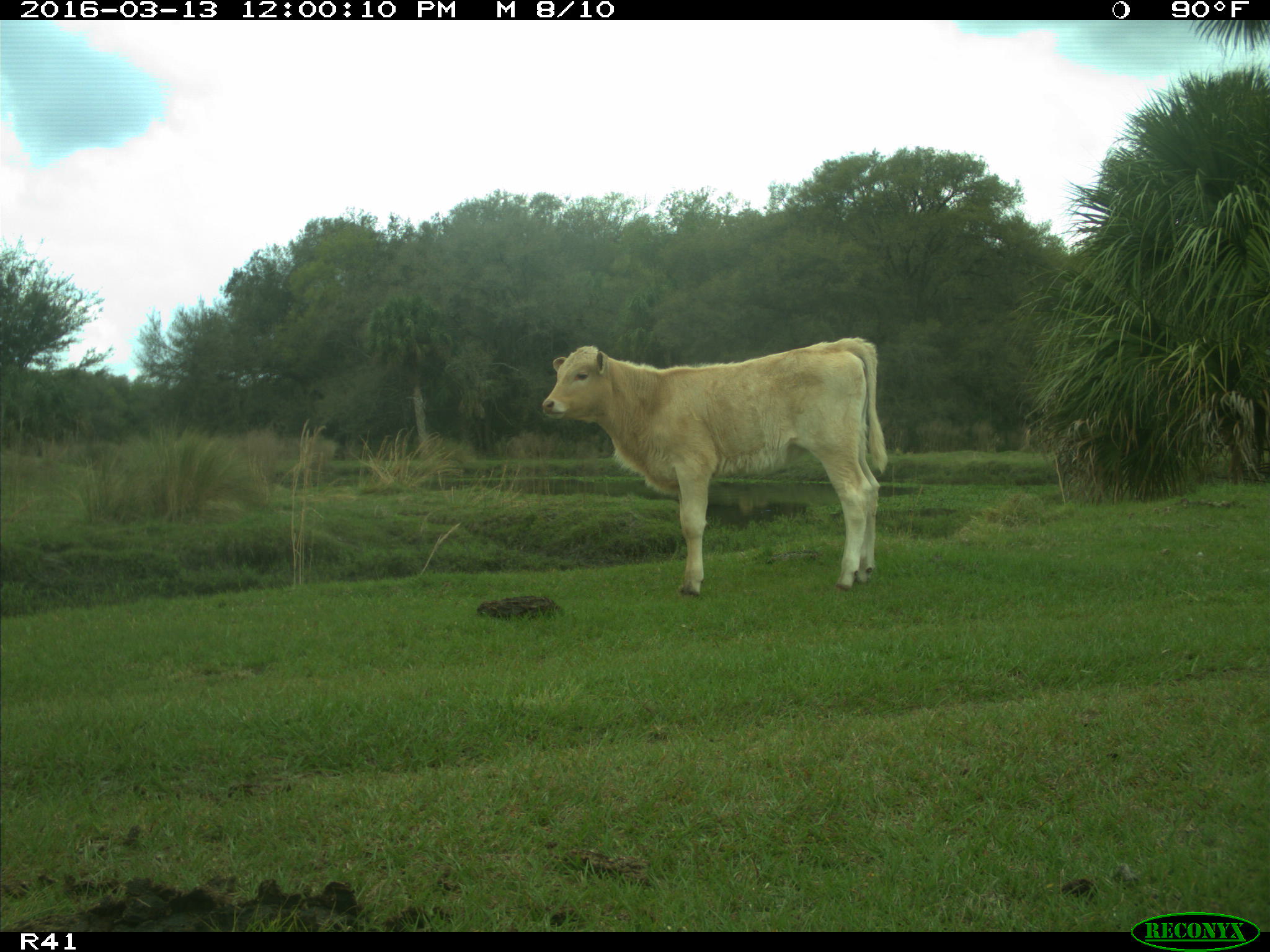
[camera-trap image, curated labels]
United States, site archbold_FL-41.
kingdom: Animalia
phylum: Chordata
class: Mammalia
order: Artiodactyla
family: Bovidae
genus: Bos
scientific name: Bos taurus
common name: domestic cow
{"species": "Bos taurus (domestic cow)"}